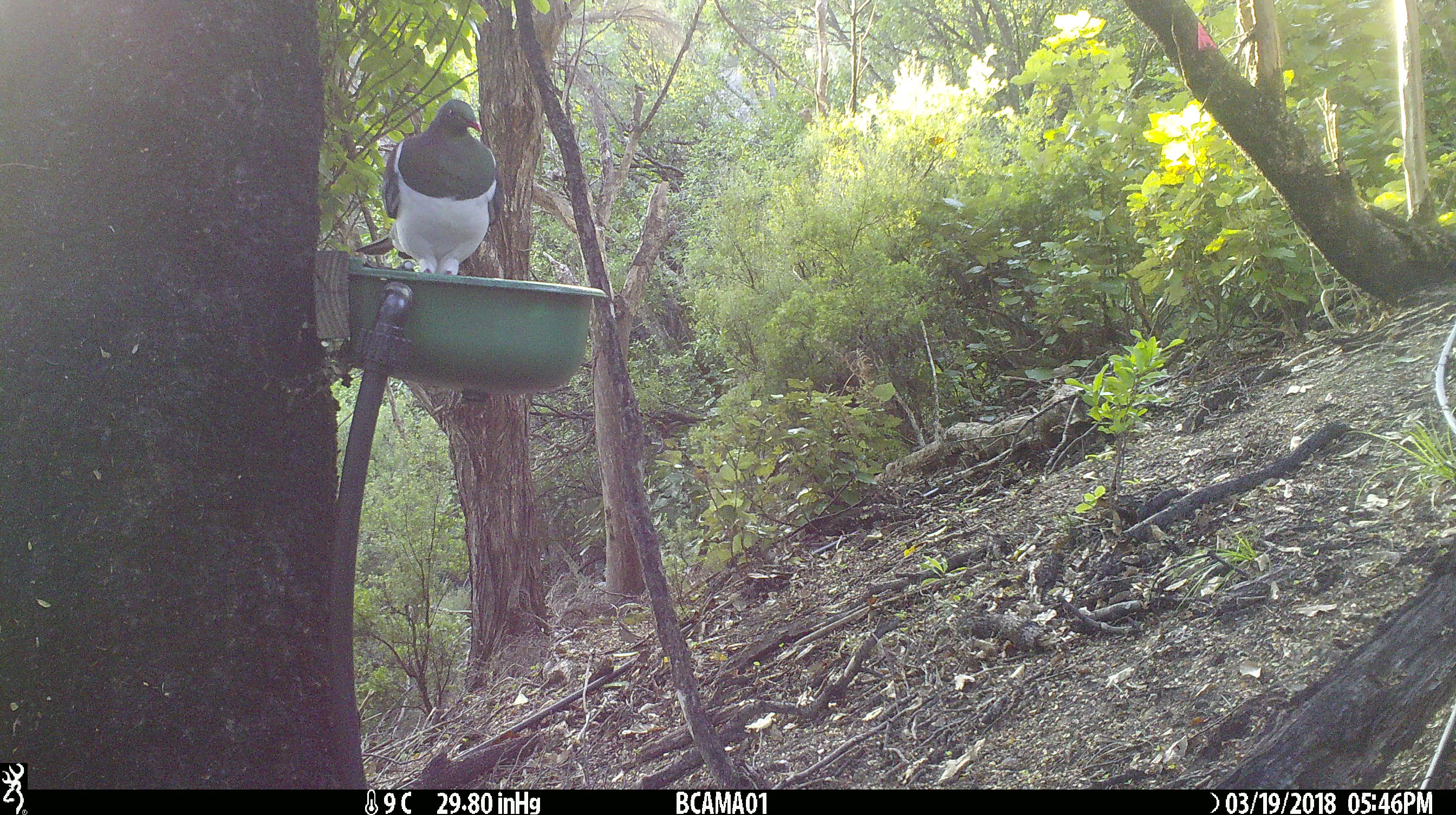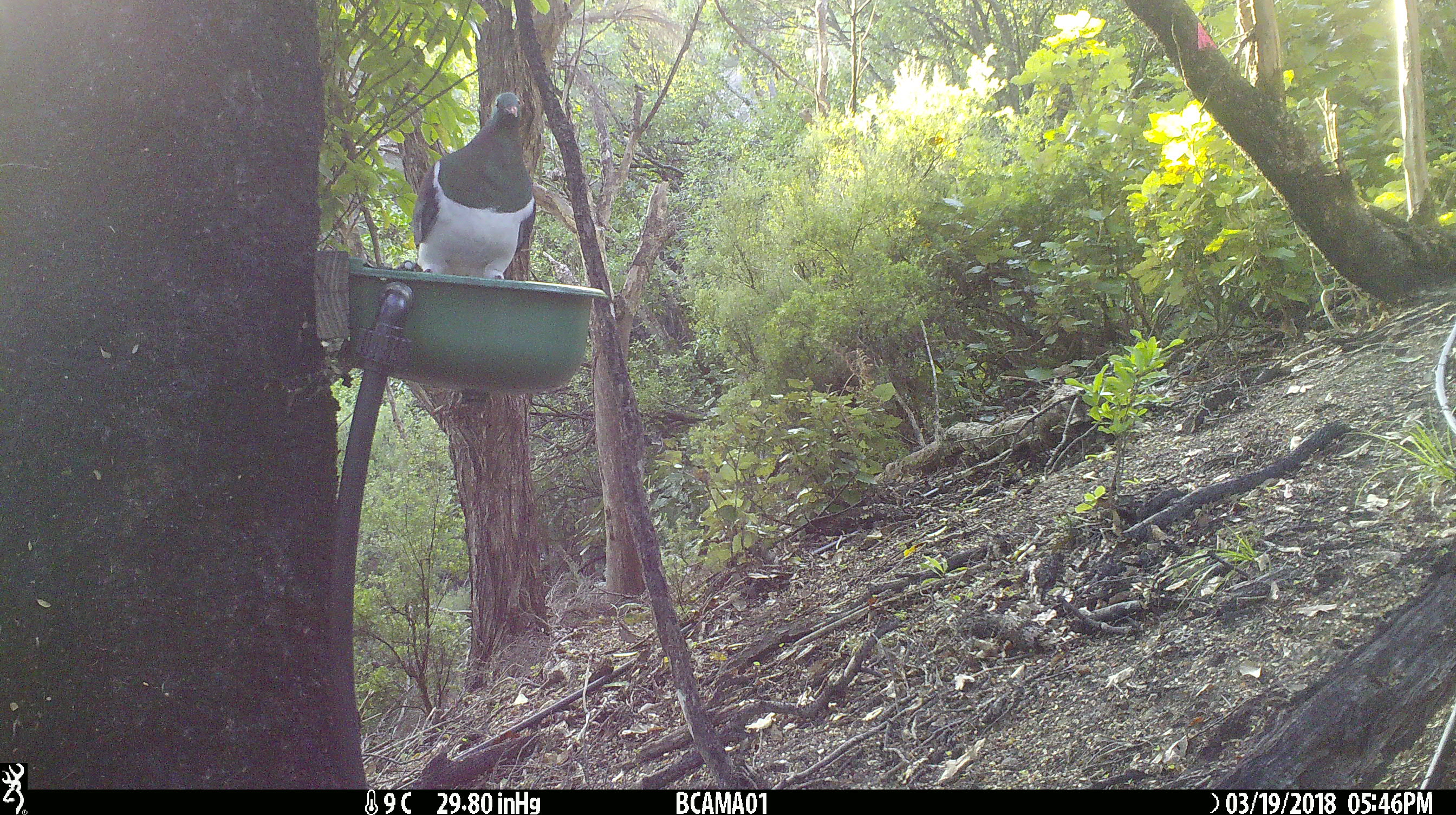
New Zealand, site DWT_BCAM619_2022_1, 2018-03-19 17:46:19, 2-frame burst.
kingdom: Animalia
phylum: Chordata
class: Aves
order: Columbiformes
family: Columbidae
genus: Hemiphaga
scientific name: Hemiphaga novaeseelandiae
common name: new zealand pigeon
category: kereru